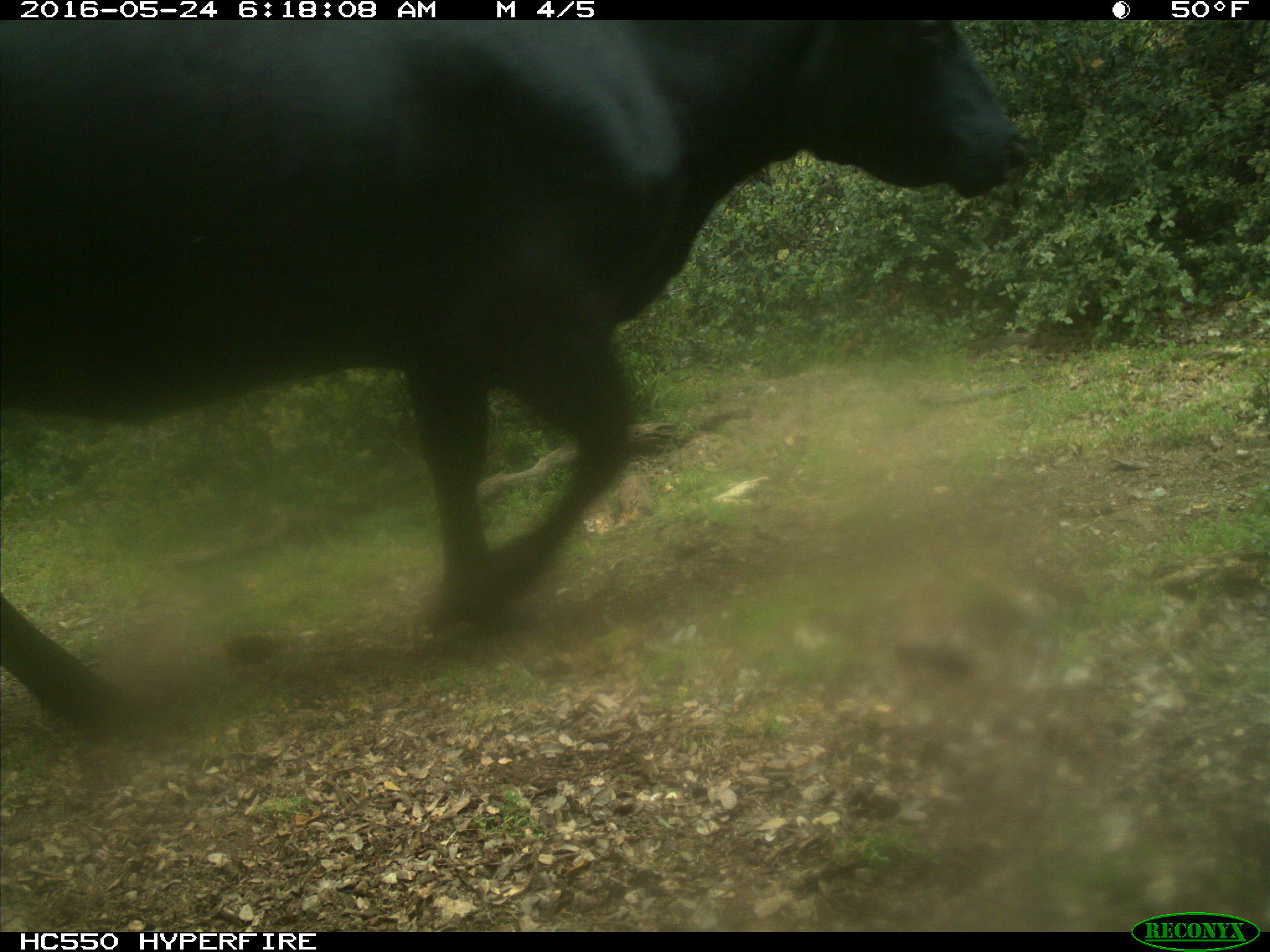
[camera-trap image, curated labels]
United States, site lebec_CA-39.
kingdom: Animalia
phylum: Chordata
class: Mammalia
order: Artiodactyla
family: Bovidae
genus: Bos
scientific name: Bos taurus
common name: domestic cow